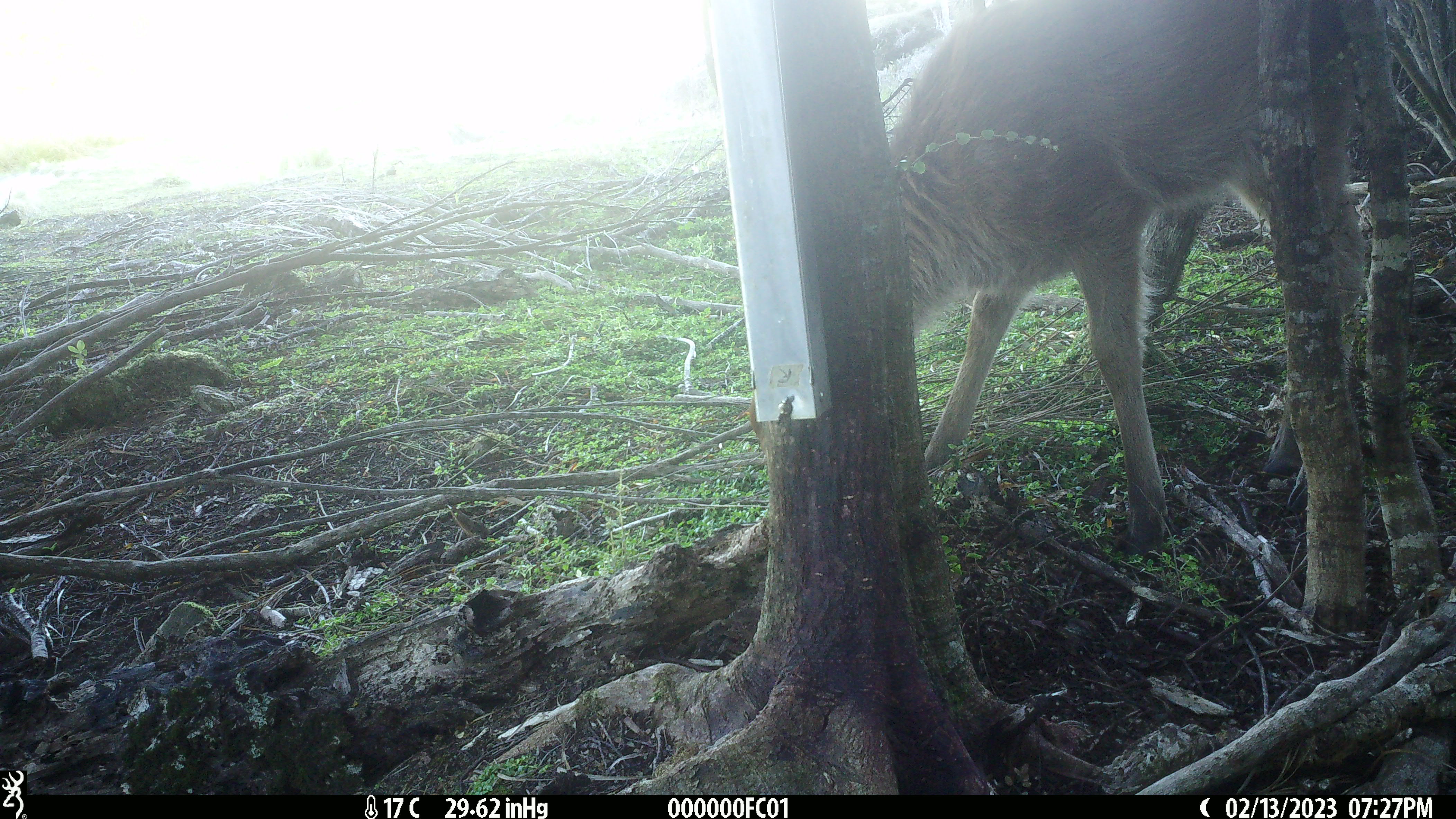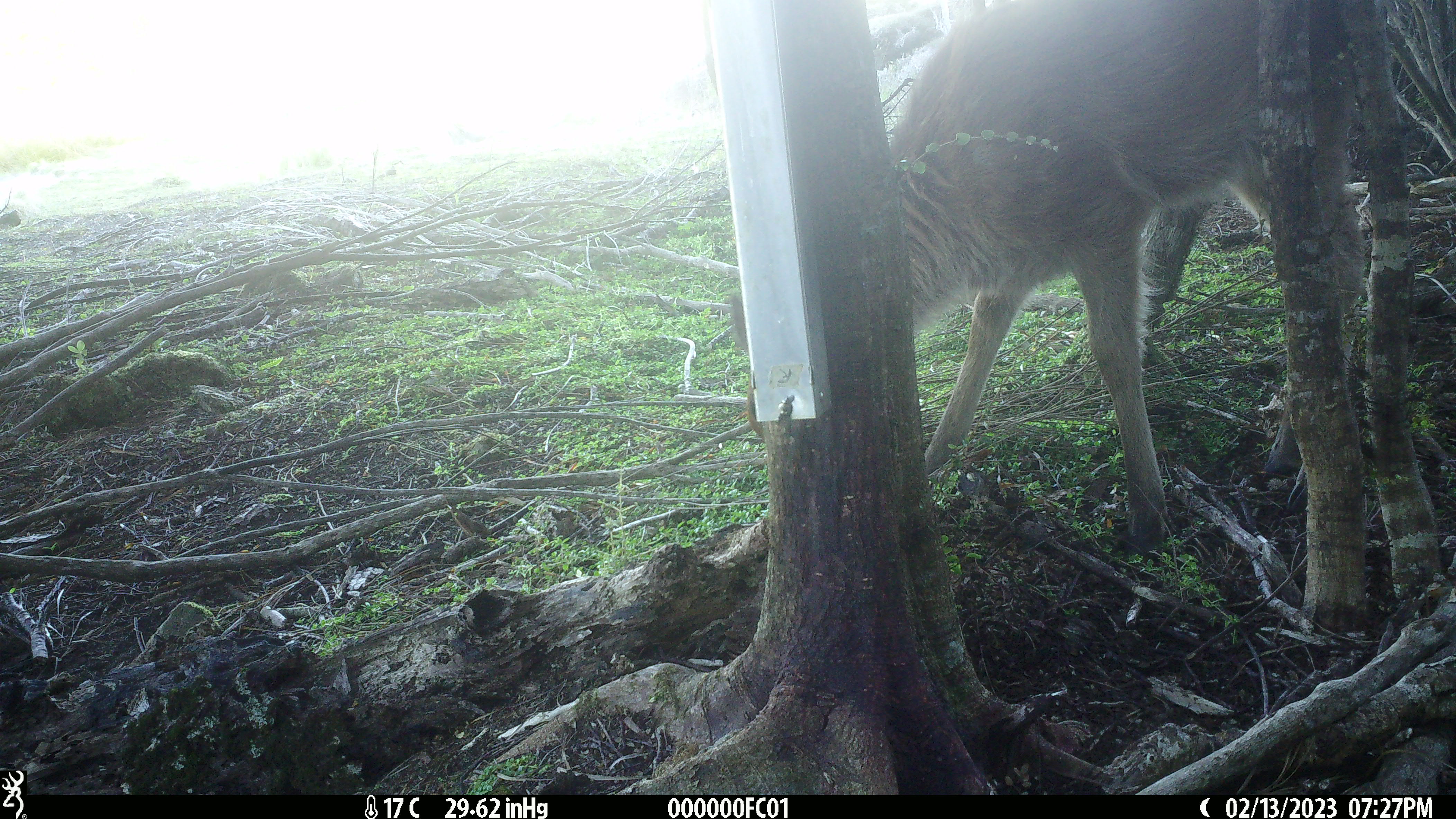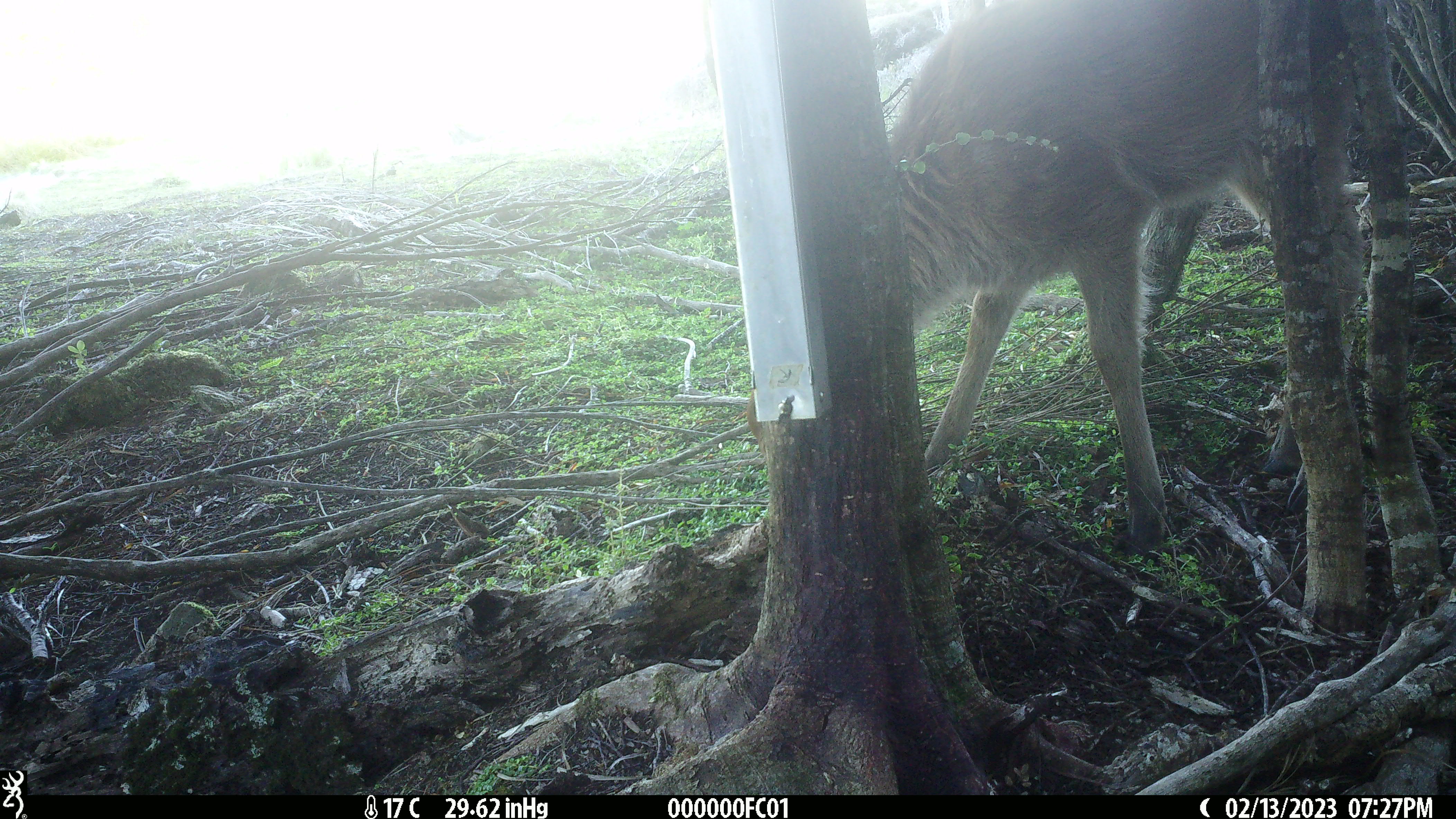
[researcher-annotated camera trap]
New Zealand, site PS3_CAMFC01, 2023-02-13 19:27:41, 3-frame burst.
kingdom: Animalia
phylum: Chordata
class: Mammalia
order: Artiodactyla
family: Cervidae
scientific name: Cervidae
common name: deer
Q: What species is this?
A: Deer (Cervidae).